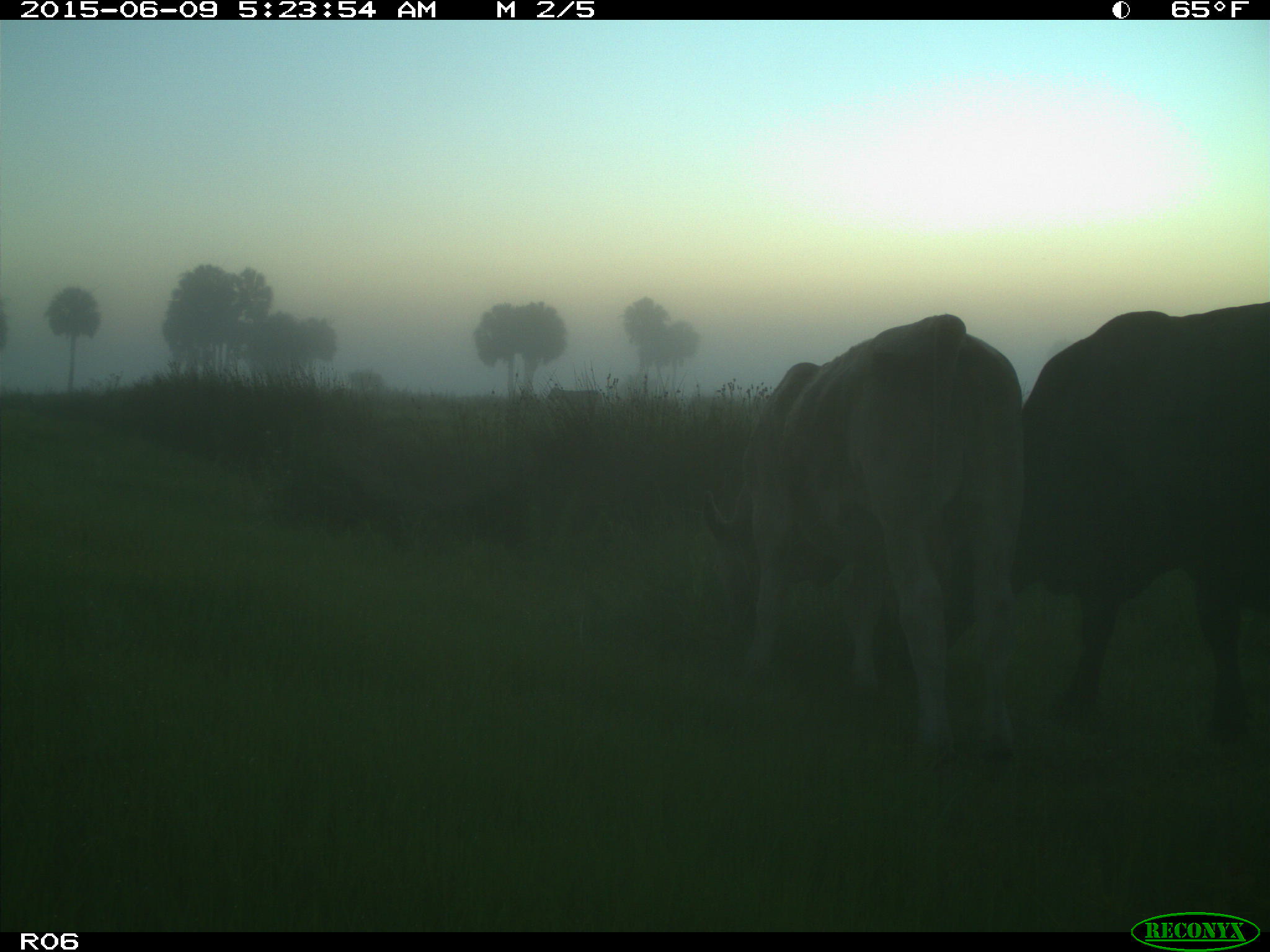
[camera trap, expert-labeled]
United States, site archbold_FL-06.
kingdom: Animalia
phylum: Chordata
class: Mammalia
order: Artiodactyla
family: Bovidae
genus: Bos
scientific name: Bos taurus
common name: domestic cow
Bos taurus (domestic cow).